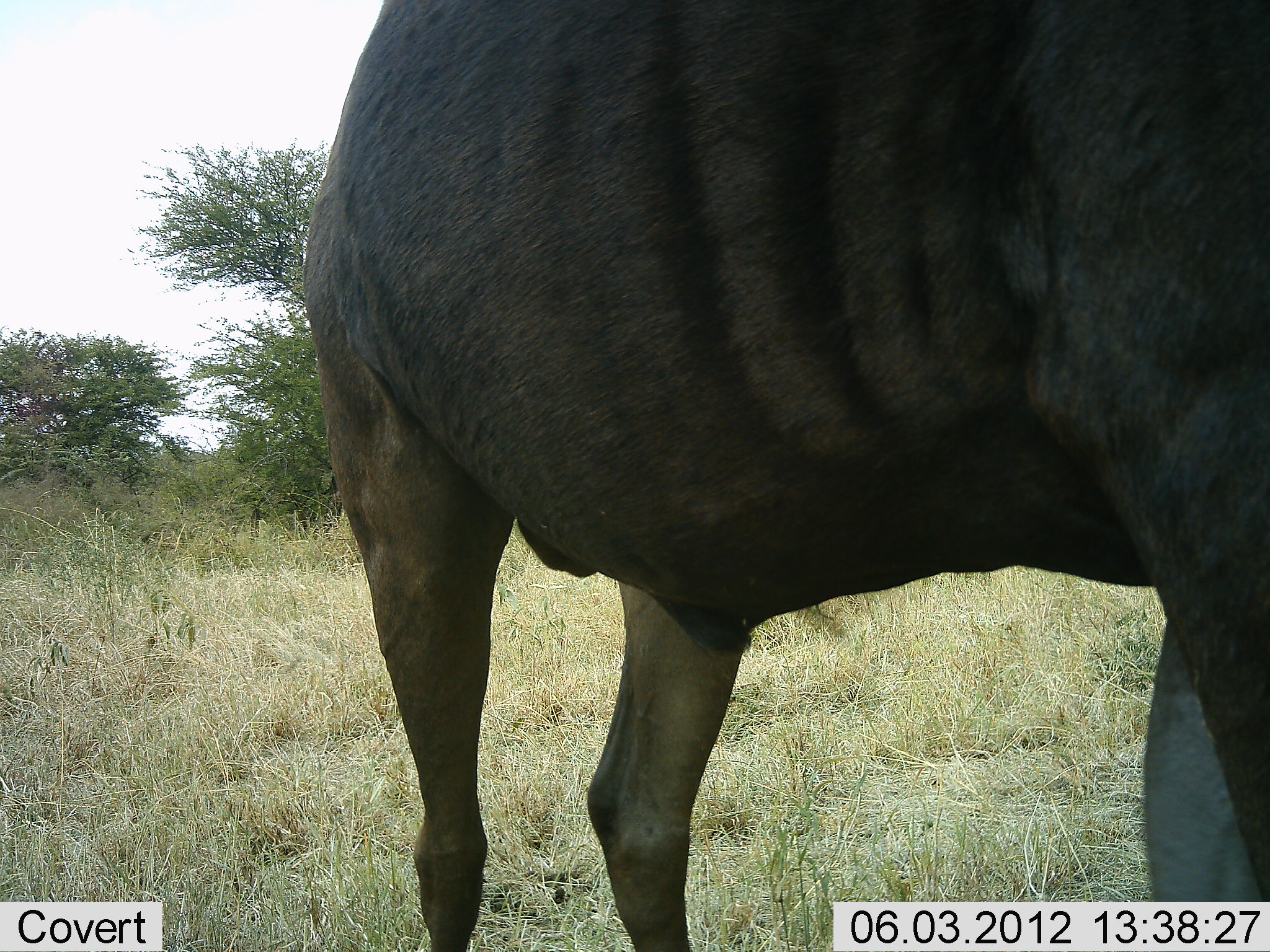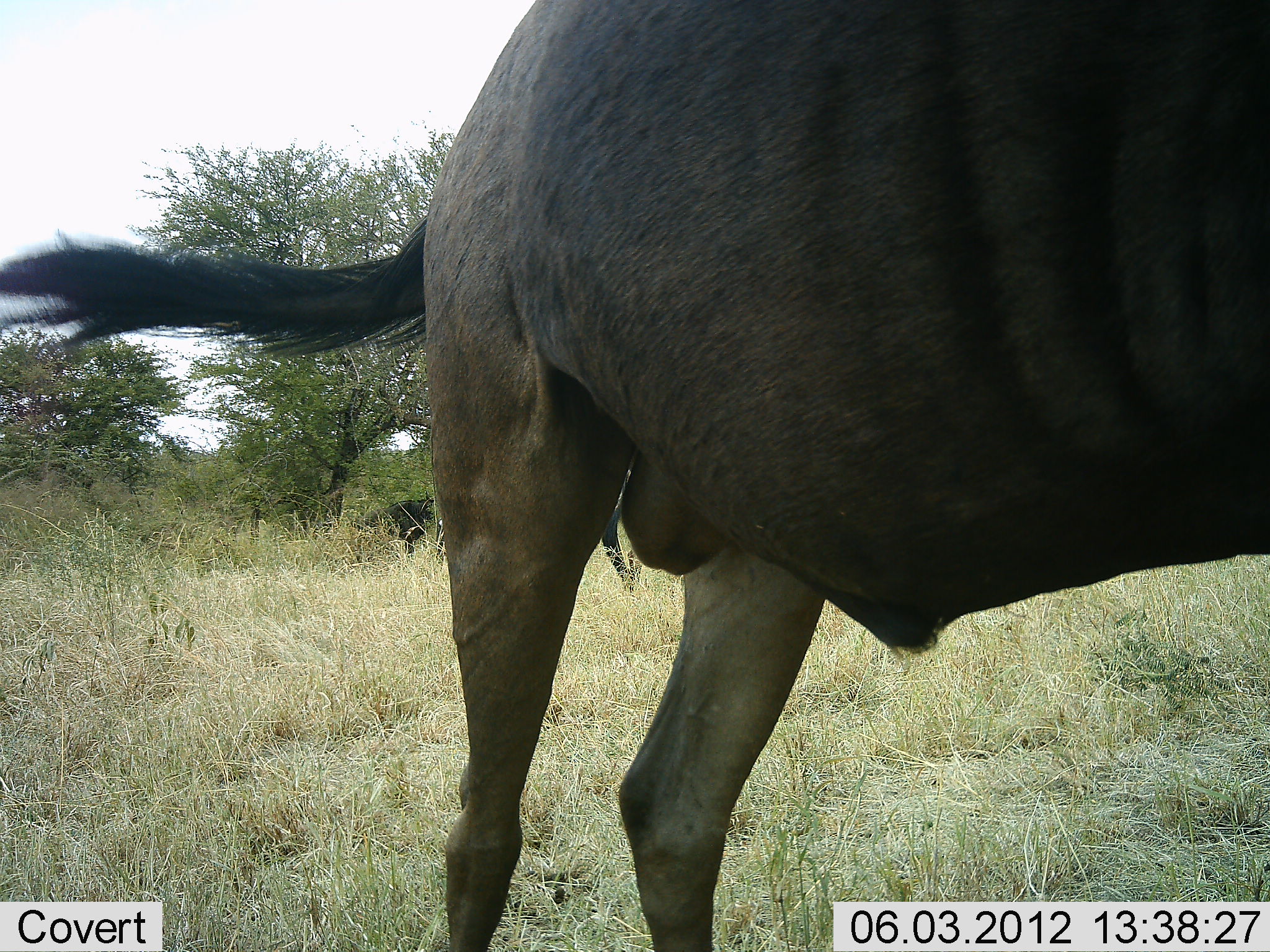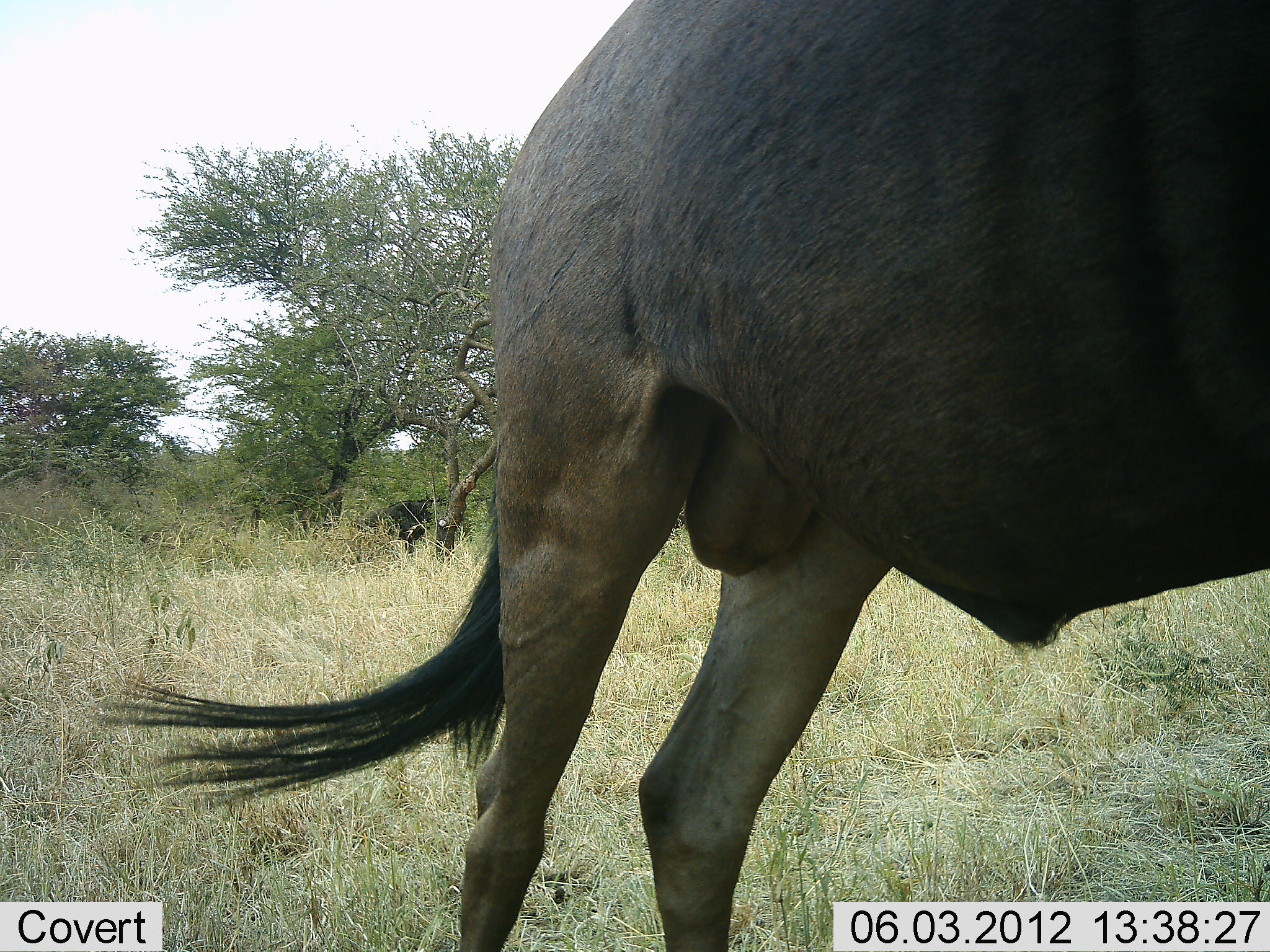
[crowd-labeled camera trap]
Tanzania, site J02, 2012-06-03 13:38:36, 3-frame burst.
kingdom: Animalia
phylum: Chordata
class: Mammalia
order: Artiodactyla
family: Bovidae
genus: Connochaetes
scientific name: Connochaetes taurinus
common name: blue wildebeest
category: wildebeest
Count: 1.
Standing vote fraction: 60%.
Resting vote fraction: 10%.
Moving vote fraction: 40%.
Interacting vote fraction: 0%.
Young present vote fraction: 0%.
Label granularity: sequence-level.